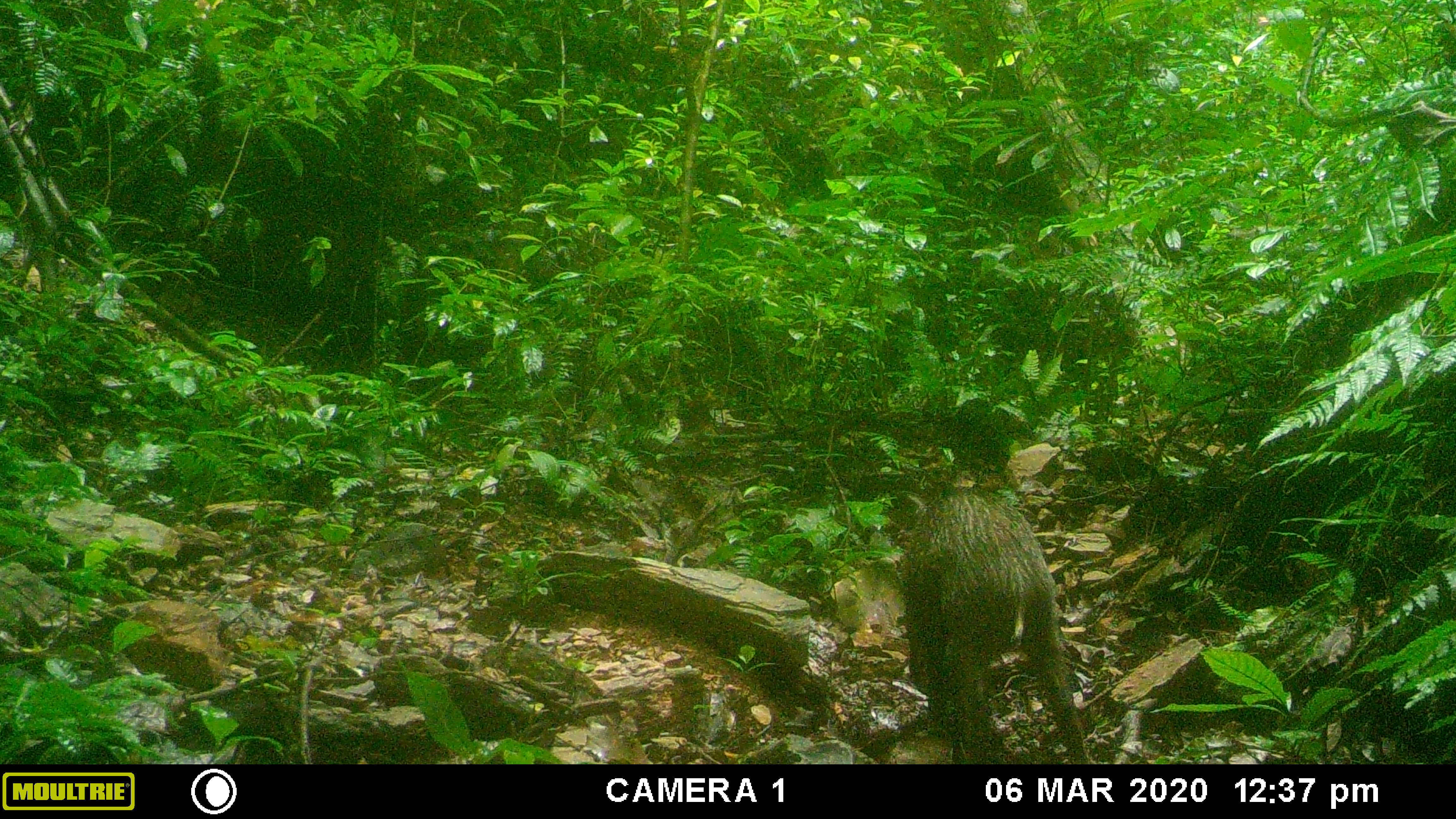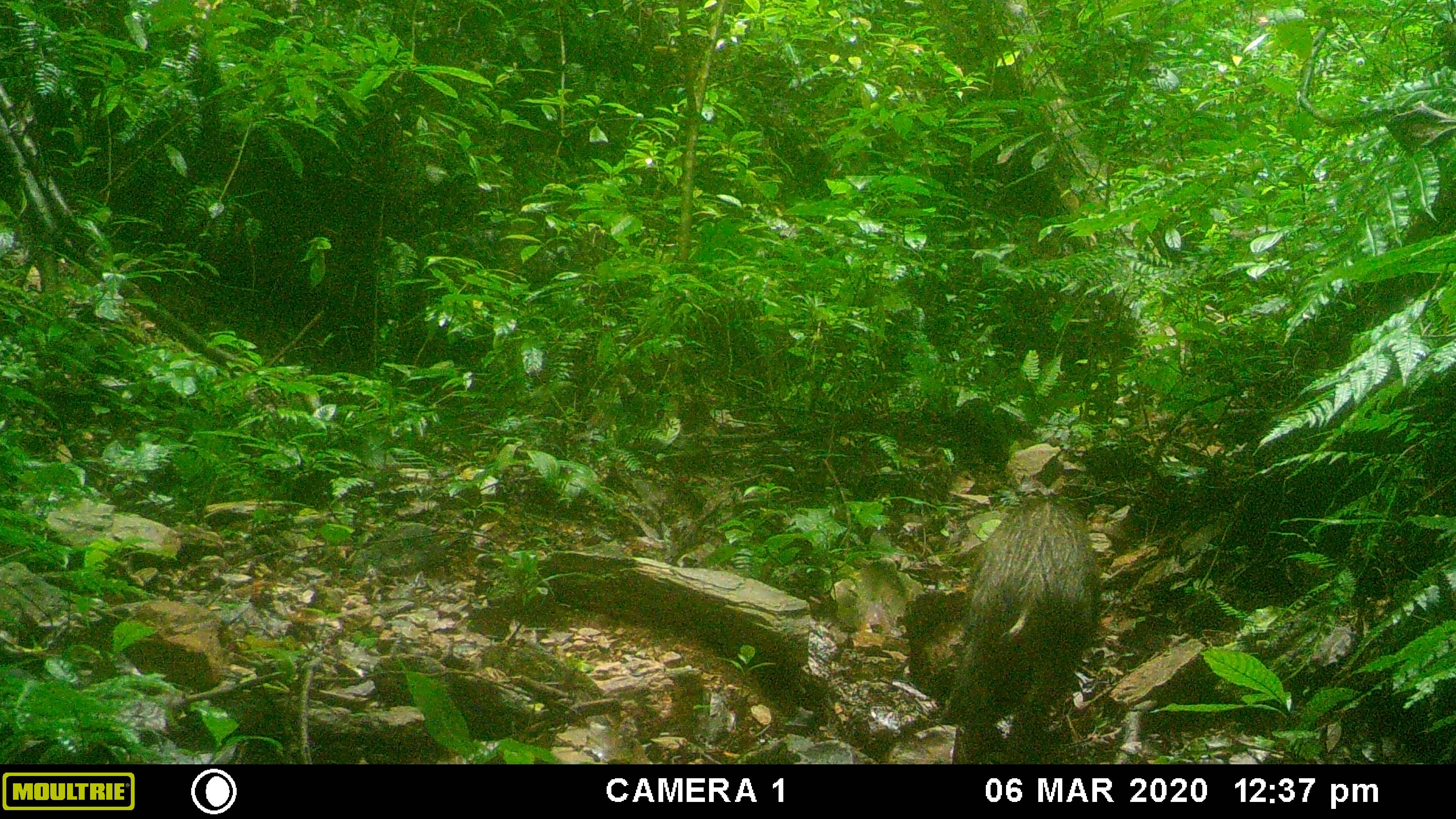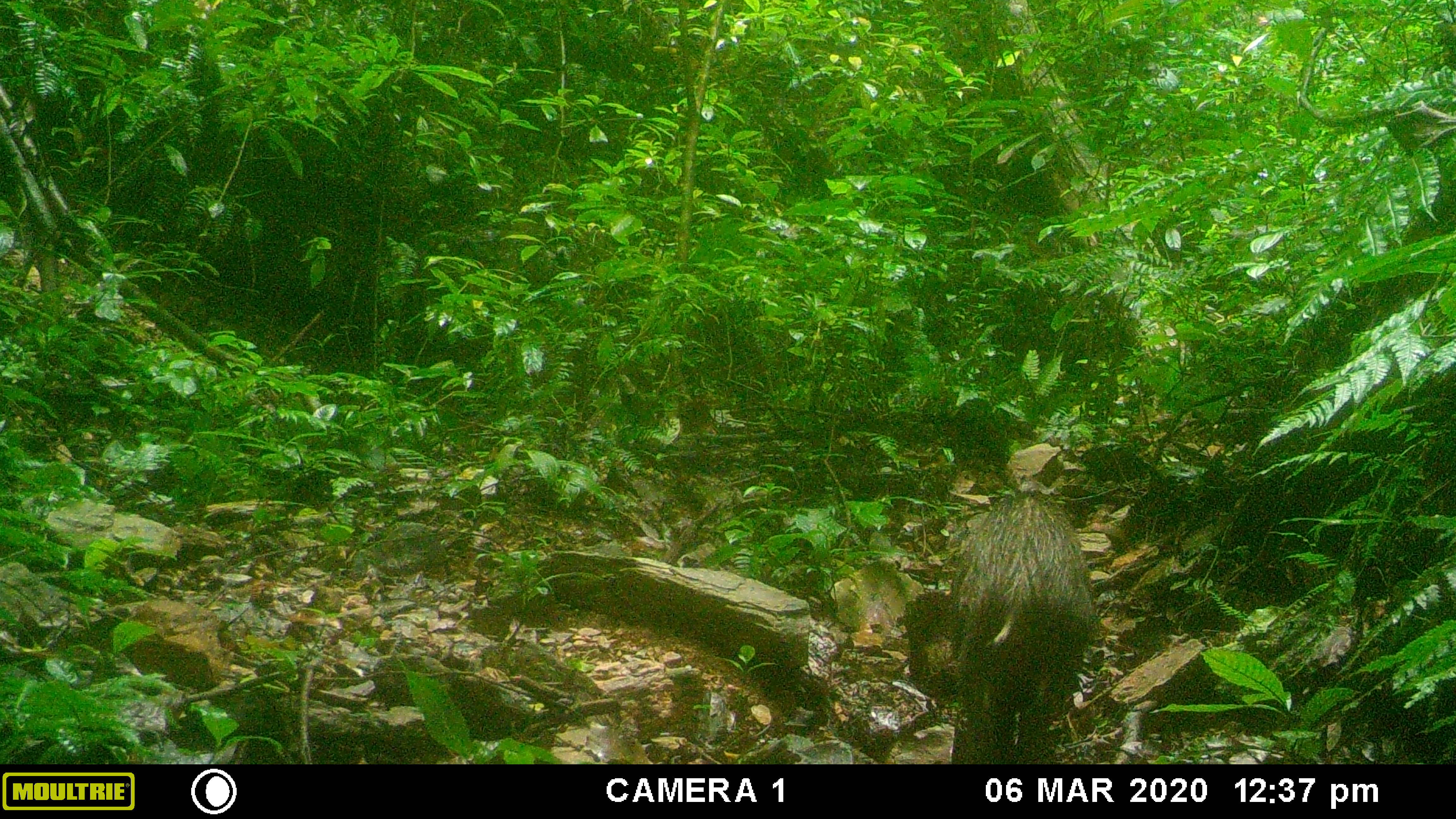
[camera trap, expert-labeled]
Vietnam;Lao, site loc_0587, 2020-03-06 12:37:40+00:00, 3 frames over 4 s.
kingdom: Animalia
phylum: Chordata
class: Mammalia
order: Artiodactyla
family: Suidae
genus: Sus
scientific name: Sus scrofa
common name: eurasian wild pig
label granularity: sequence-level